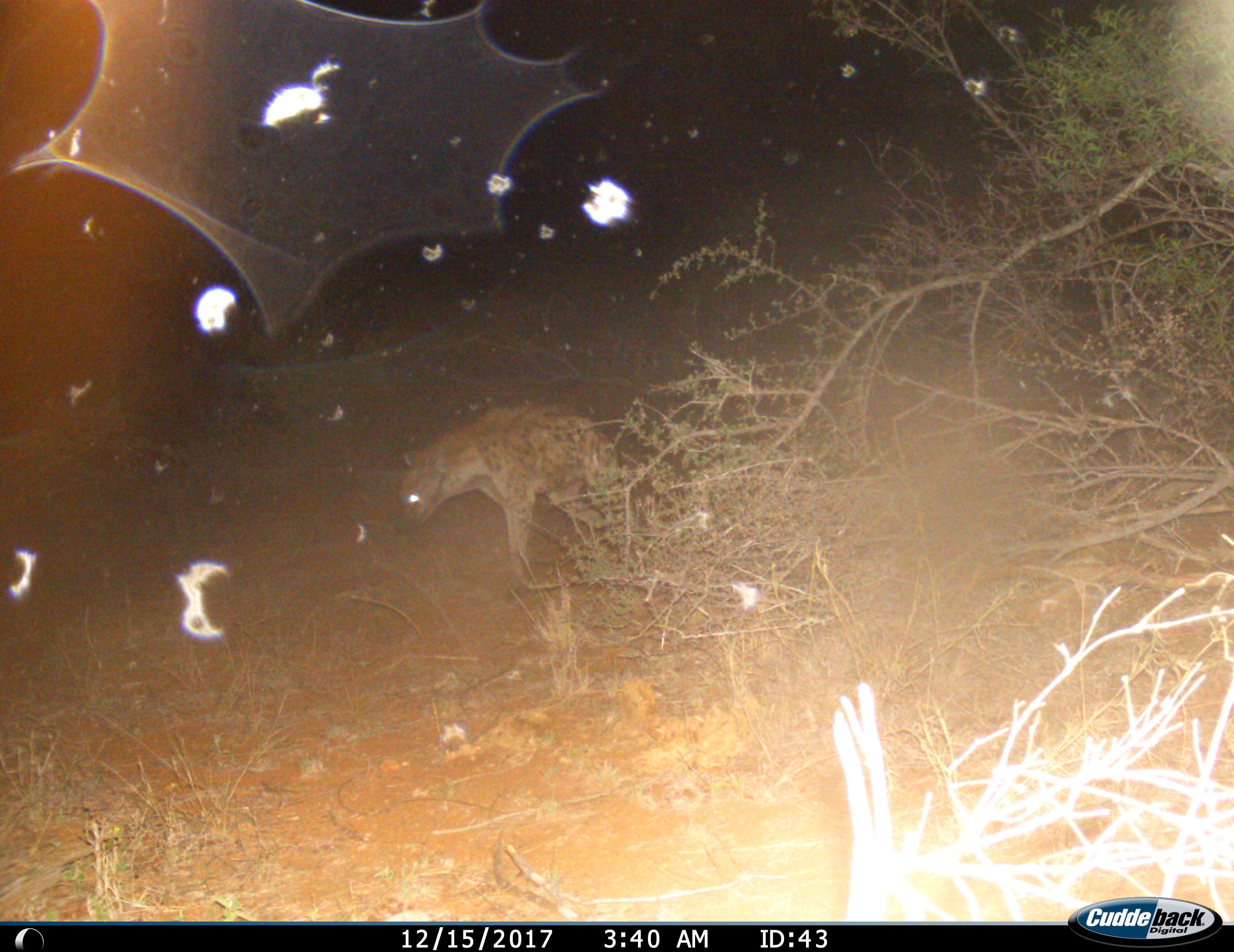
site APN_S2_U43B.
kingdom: Animalia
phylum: Chordata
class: Mammalia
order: Carnivora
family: Hyaenidae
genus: Crocuta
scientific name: Crocuta crocuta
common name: spotted hyena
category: hyenaspotted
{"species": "hyenaspotted (spotted hyena) (Crocuta crocuta)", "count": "1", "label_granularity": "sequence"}